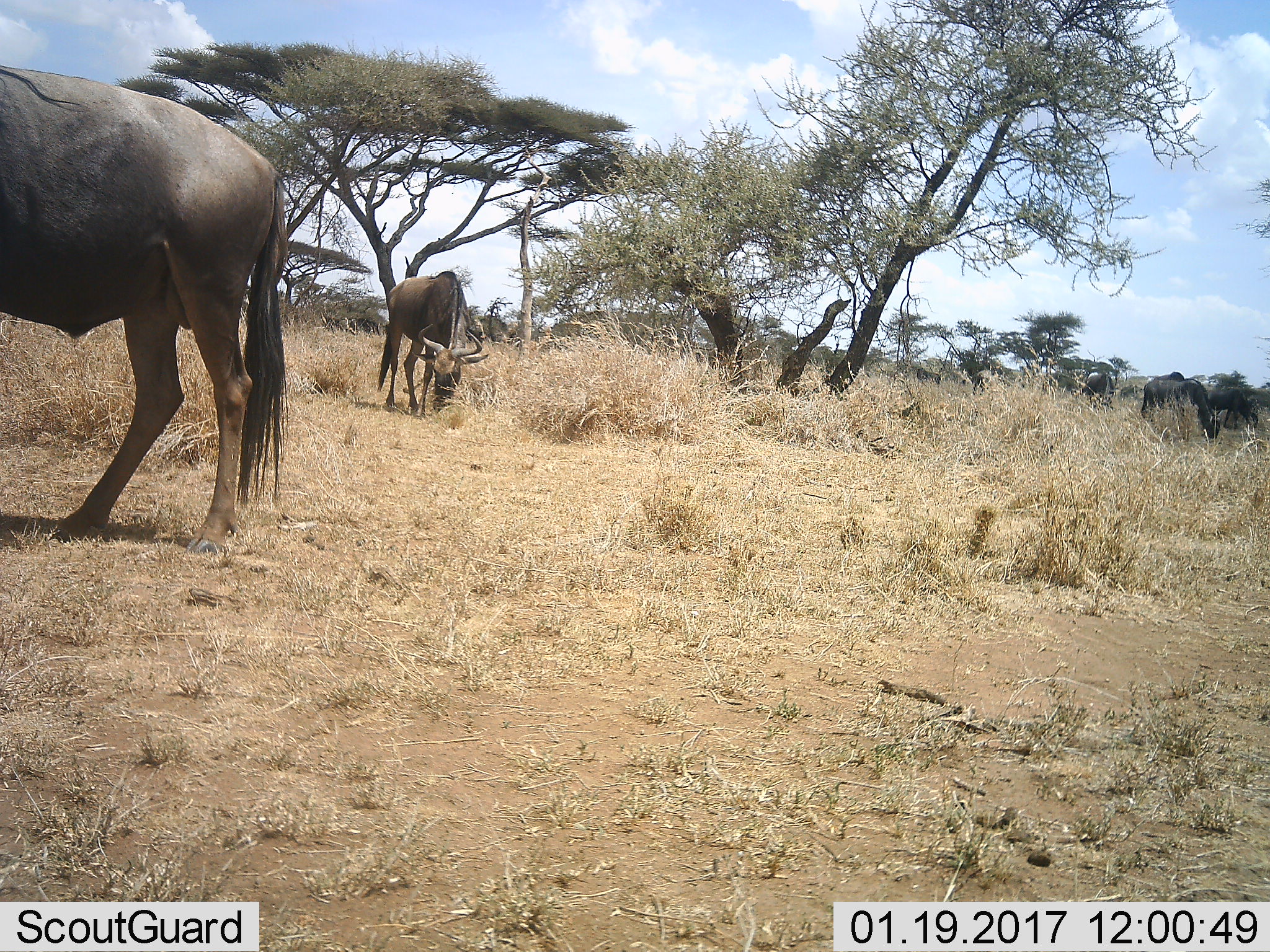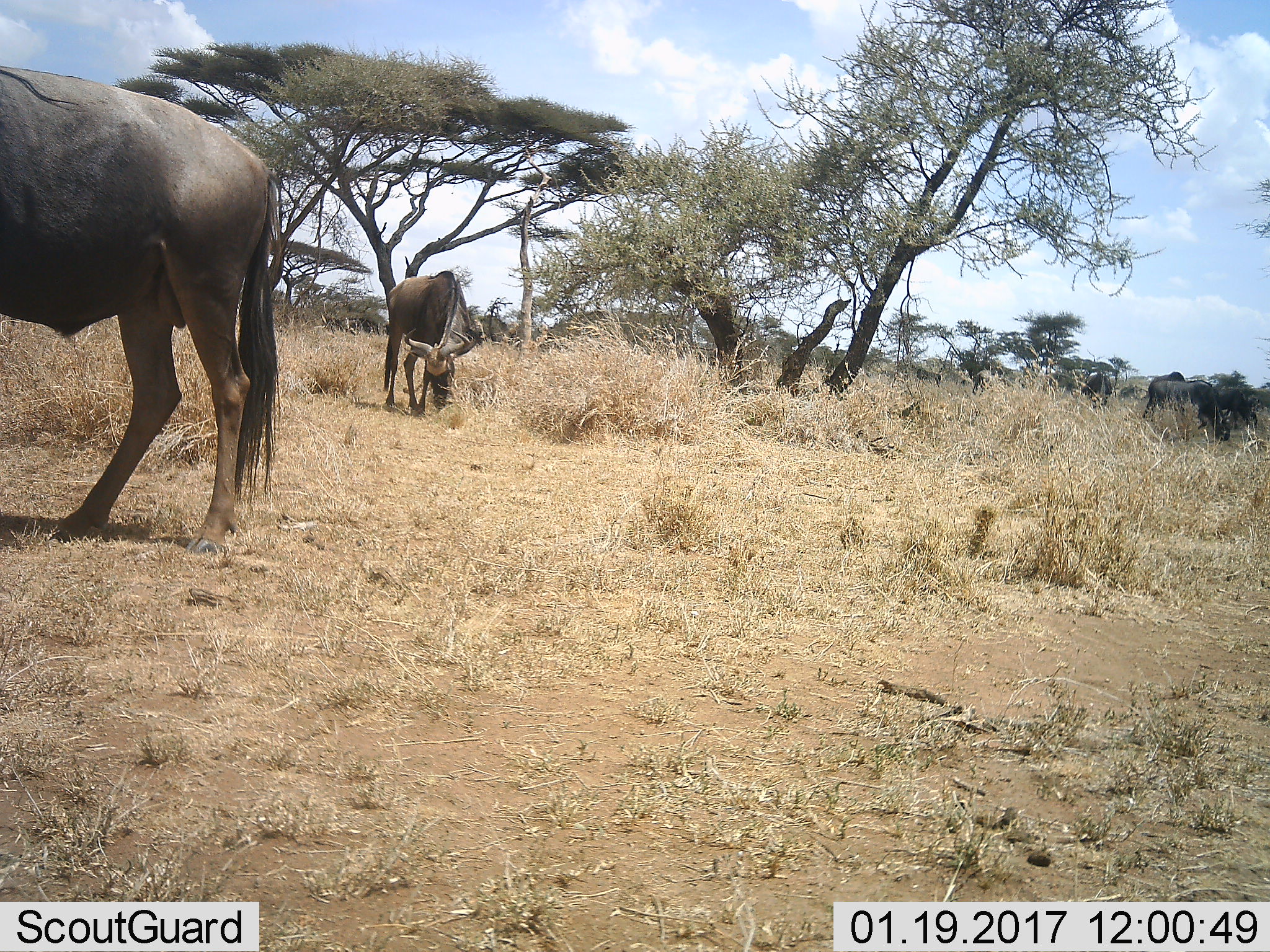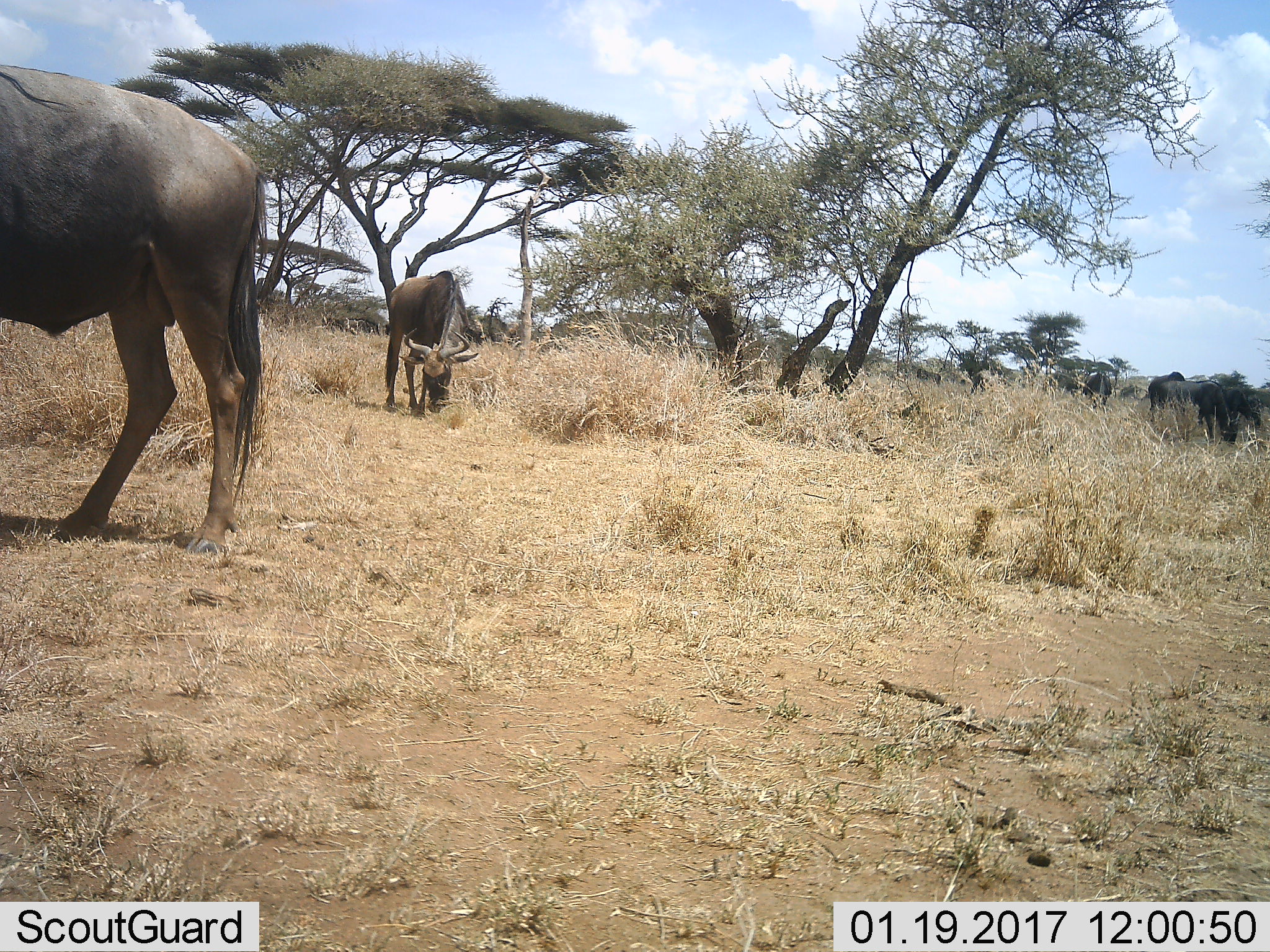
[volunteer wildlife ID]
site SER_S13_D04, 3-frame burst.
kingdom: Animalia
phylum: Chordata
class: Mammalia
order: Artiodactyla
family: Bovidae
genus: Connochaetes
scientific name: Connochaetes taurinus taurinus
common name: blue wildebeest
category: wildebeestblue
Wildebeestblue (blue wildebeest) (Connochaetes taurinus taurinus), count 6. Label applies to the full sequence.